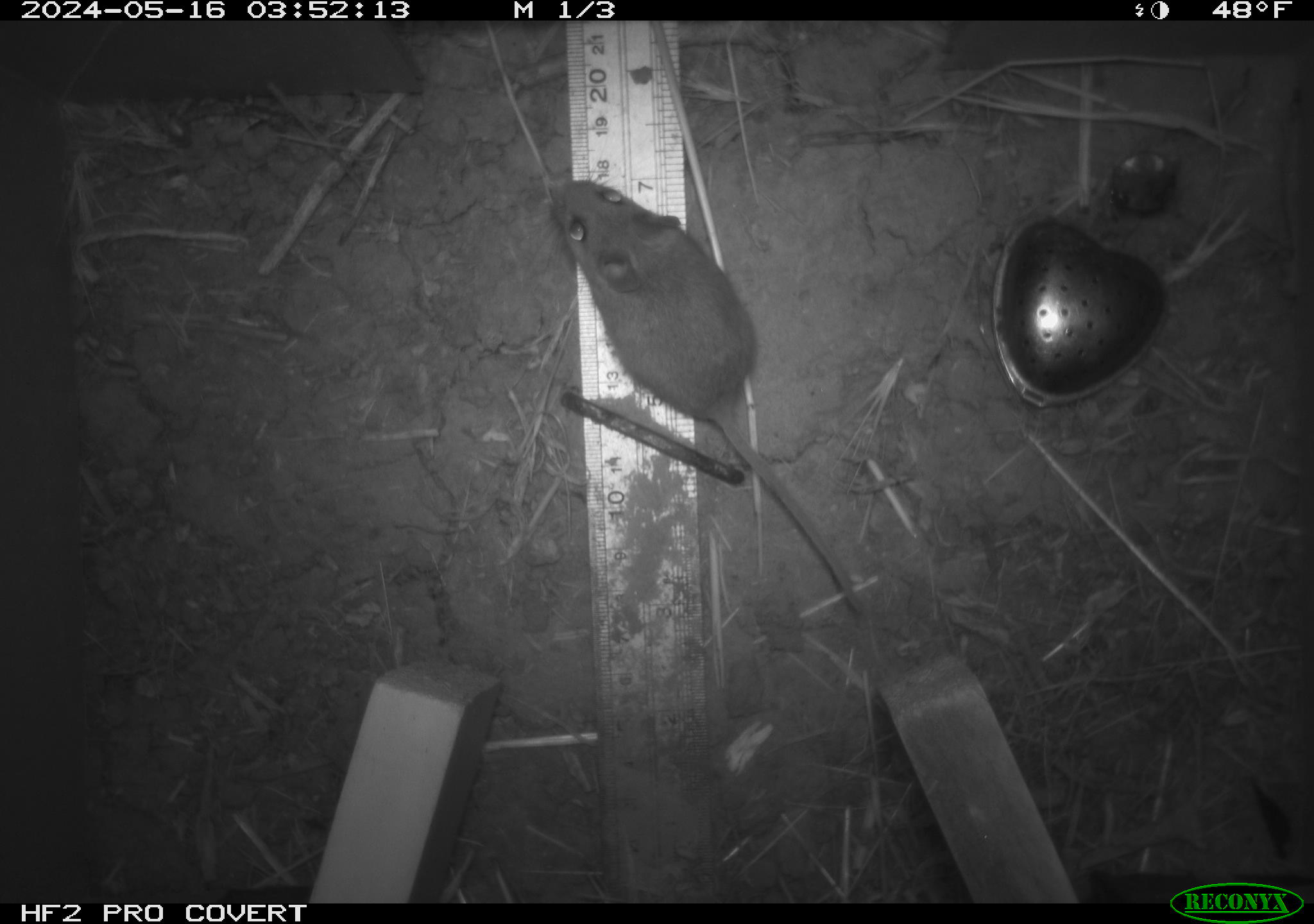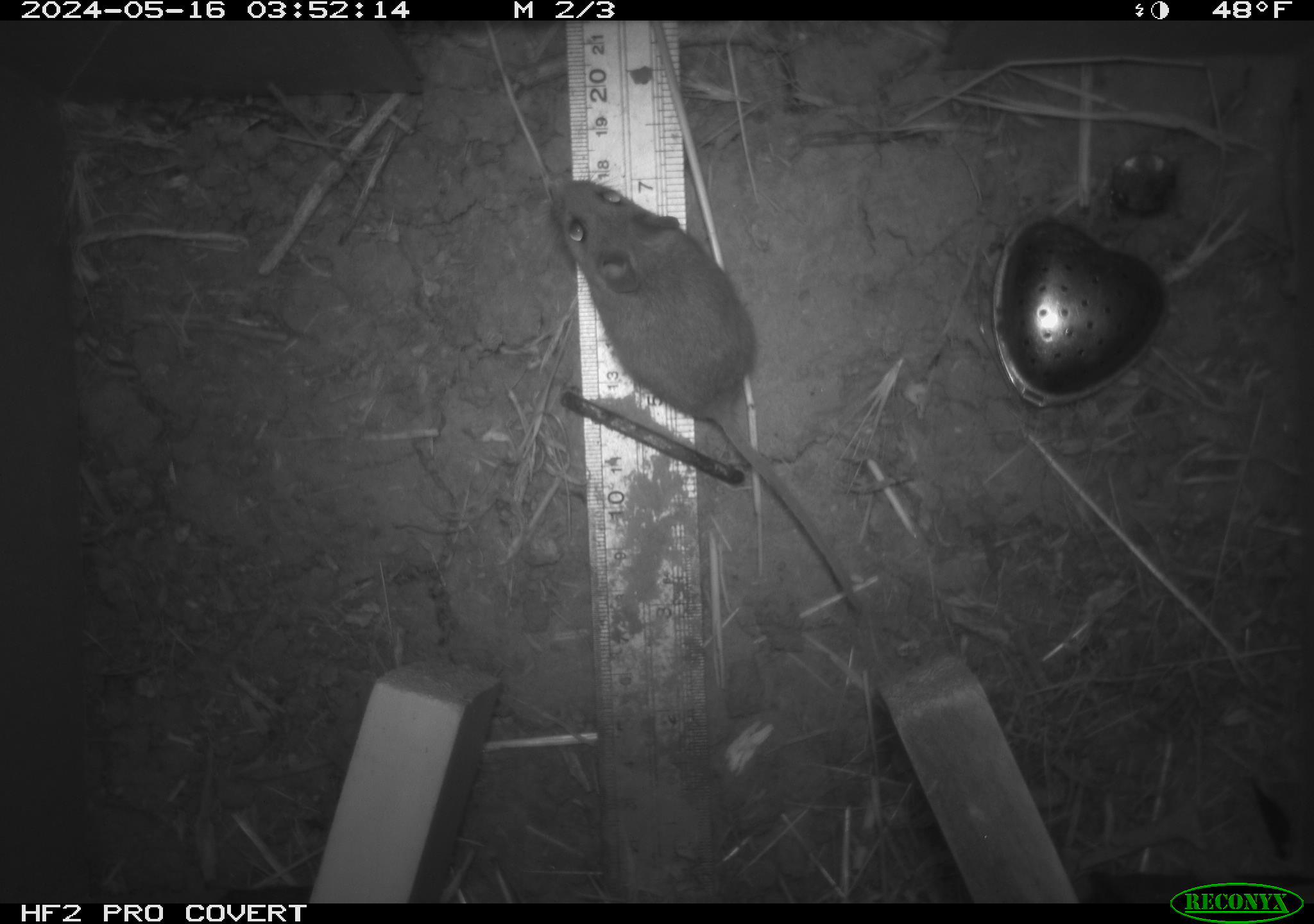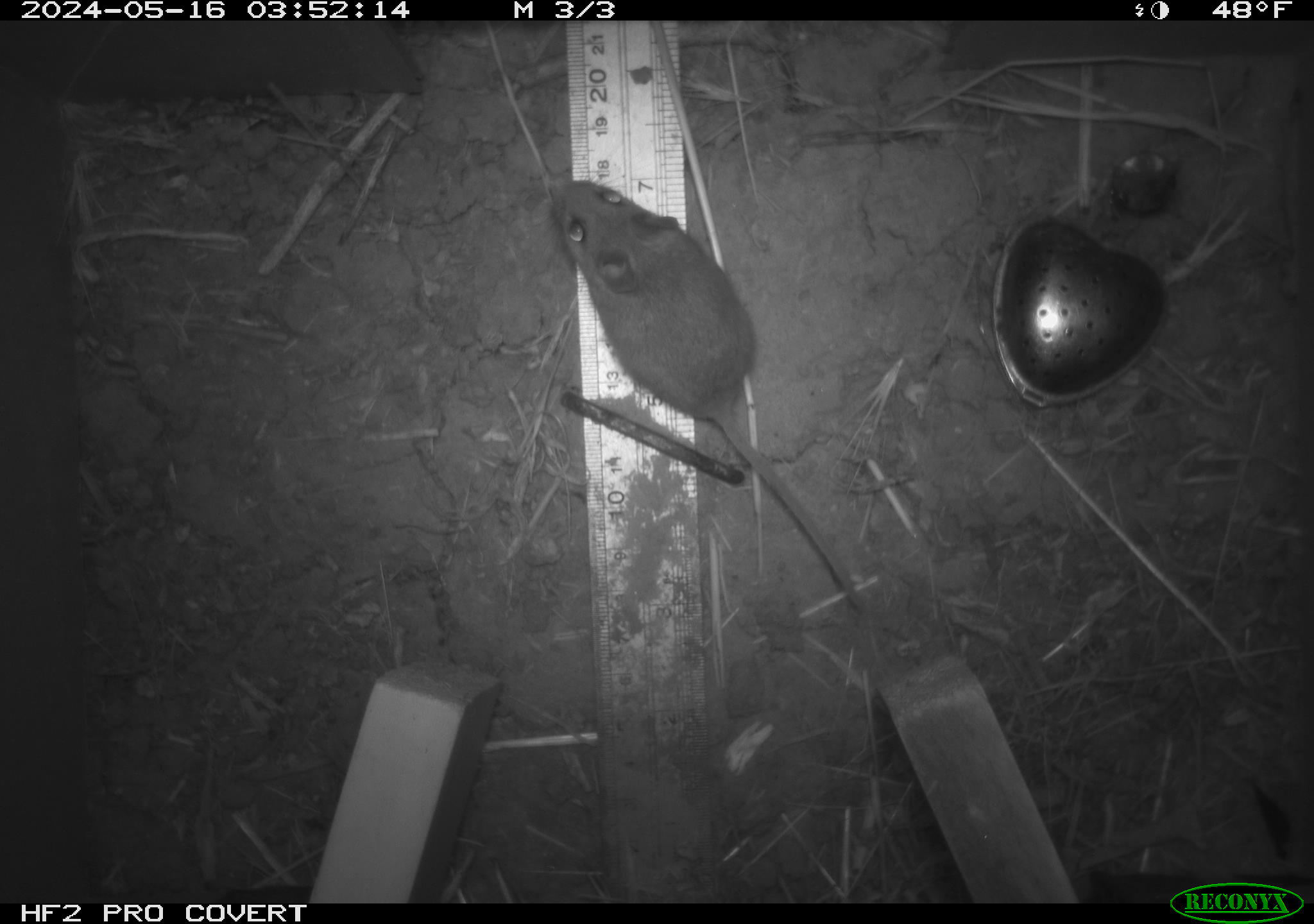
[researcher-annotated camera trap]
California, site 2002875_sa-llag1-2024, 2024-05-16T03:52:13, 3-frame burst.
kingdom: Animalia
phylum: Chordata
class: Mammalia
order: Rodentia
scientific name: Rodentia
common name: mouse species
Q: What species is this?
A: Mouse species (Rodentia).